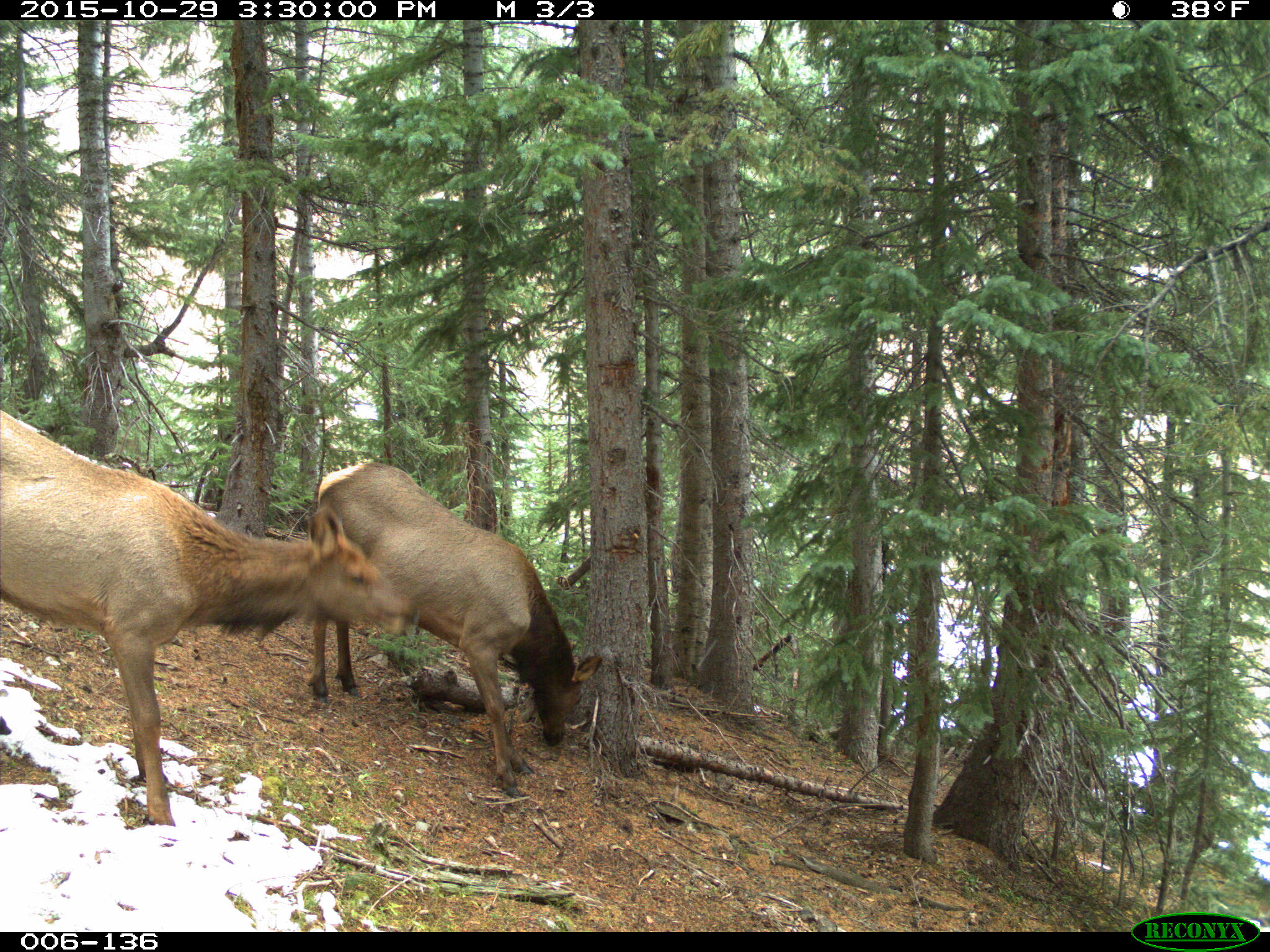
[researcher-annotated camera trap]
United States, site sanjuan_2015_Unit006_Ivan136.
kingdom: Animalia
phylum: Chordata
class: Mammalia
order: Artiodactyla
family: Cervidae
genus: Cervus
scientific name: Cervus elaphus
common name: red deer